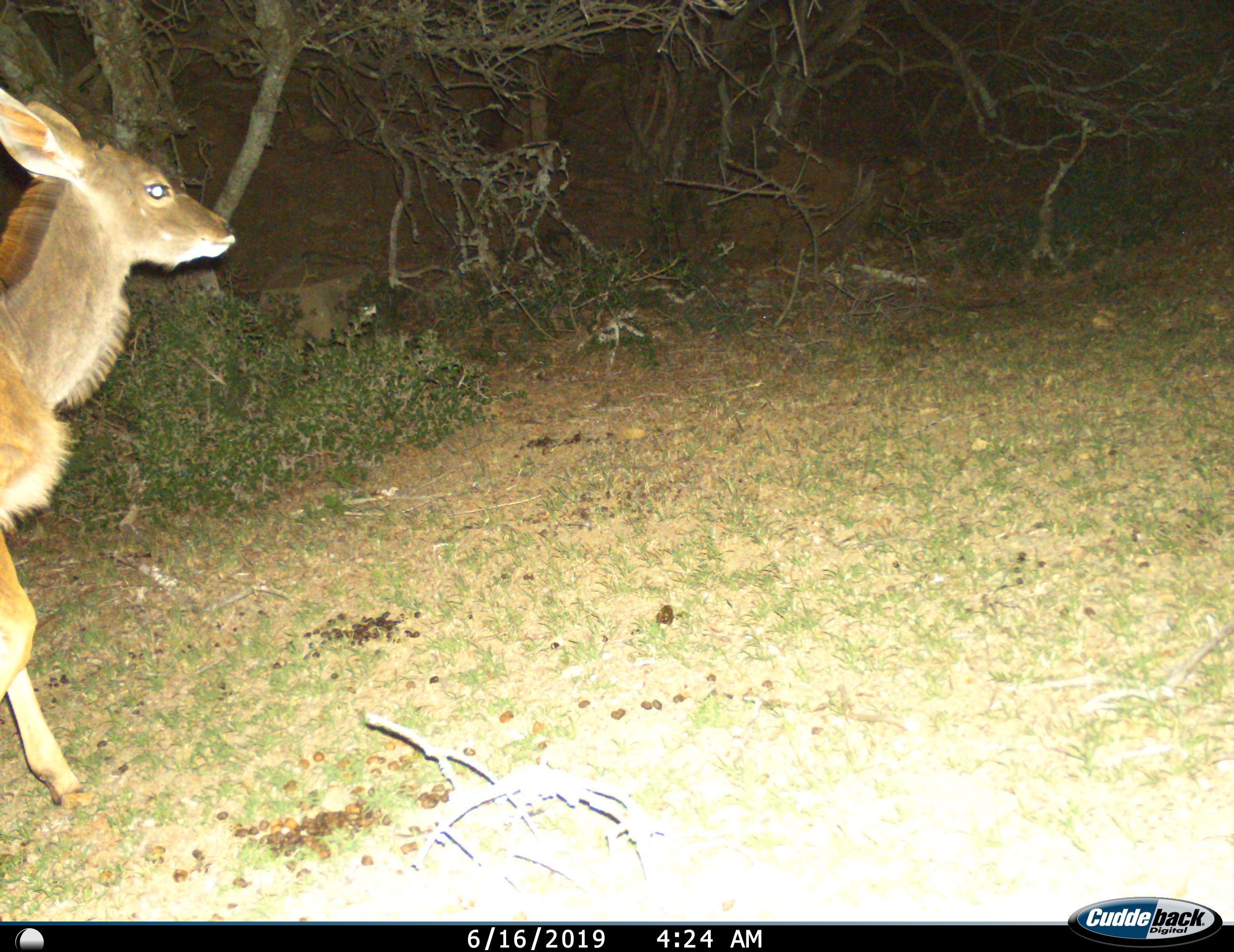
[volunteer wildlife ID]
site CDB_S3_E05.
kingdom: Animalia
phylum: Chordata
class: Mammalia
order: Artiodactyla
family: Bovidae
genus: Tragelaphus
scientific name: Tragelaphus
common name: kudu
Kudu (Tragelaphus), count 1. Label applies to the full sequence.